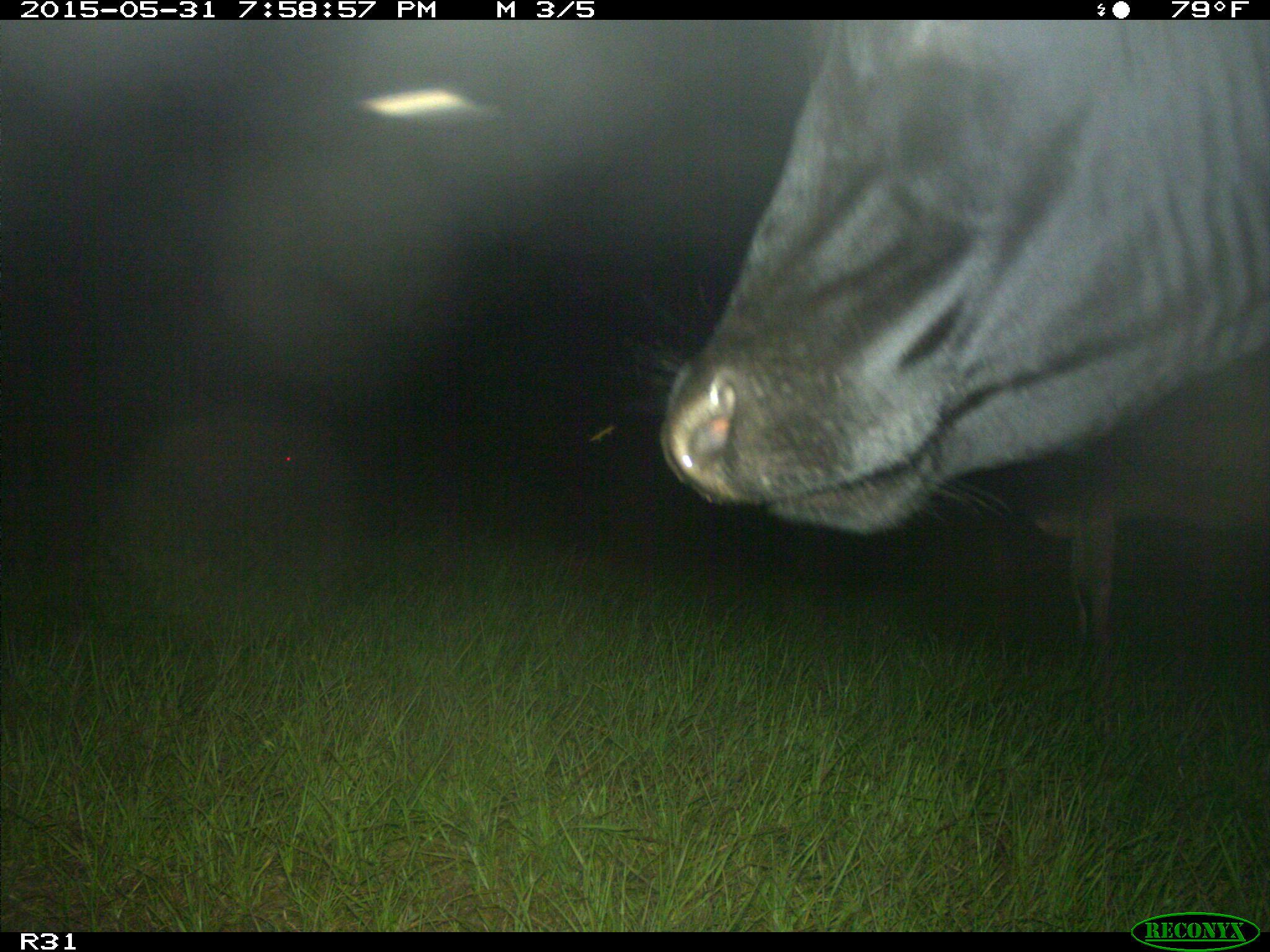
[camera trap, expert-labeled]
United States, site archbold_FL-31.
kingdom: Animalia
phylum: Chordata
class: Mammalia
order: Artiodactyla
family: Bovidae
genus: Bos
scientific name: Bos taurus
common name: domestic cow